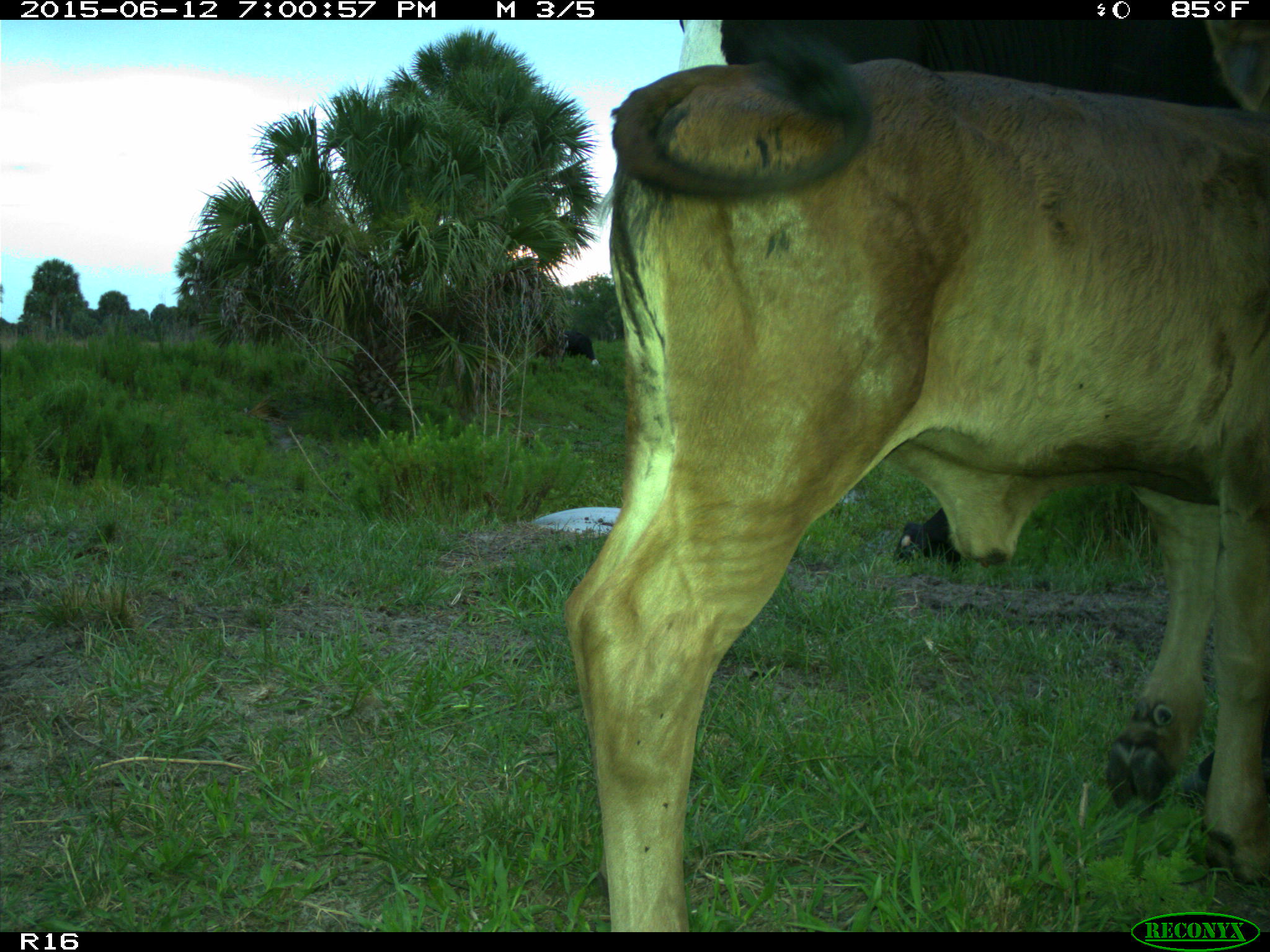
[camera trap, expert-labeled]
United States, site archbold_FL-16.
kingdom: Animalia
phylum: Chordata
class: Mammalia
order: Artiodactyla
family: Bovidae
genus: Bos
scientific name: Bos taurus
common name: domestic cow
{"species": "Bos taurus (domestic cow)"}